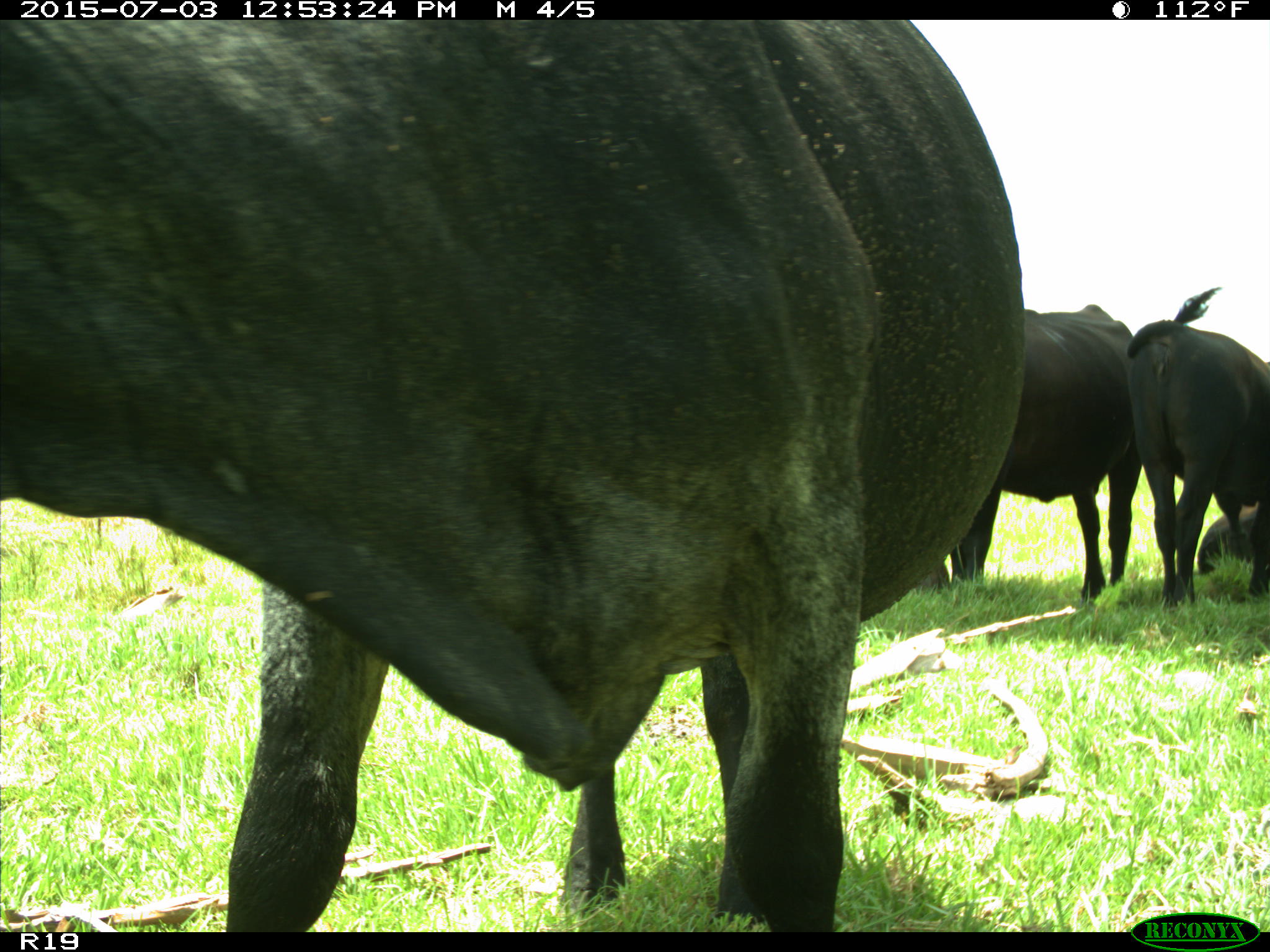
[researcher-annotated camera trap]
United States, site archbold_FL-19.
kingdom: Animalia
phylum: Chordata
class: Mammalia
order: Artiodactyla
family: Bovidae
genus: Bos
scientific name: Bos taurus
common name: domestic cow